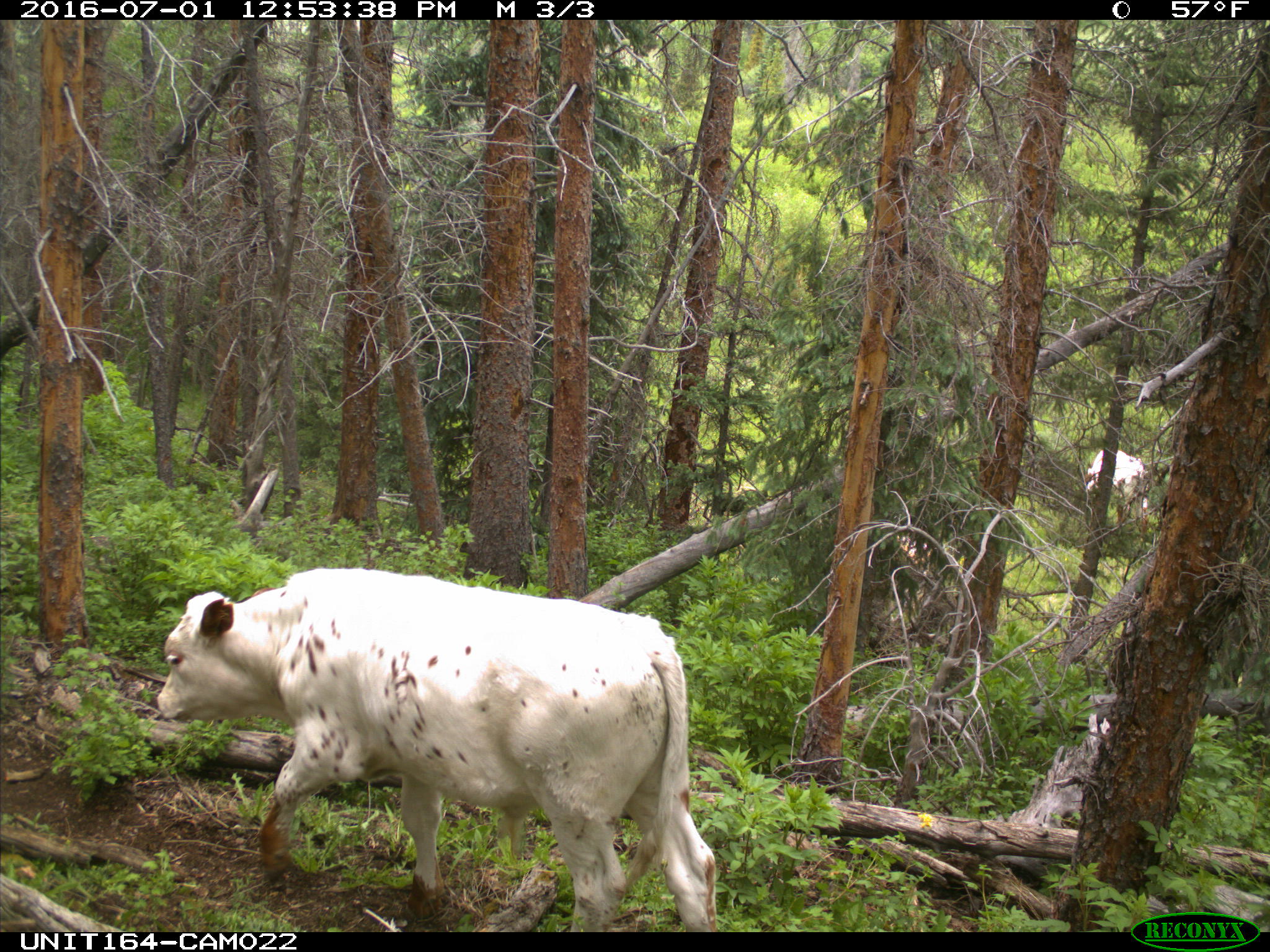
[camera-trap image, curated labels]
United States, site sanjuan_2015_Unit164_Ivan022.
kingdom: Animalia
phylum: Chordata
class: Mammalia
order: Artiodactyla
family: Bovidae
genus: Bos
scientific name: Bos taurus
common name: domestic cow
Bos taurus (domestic cow).